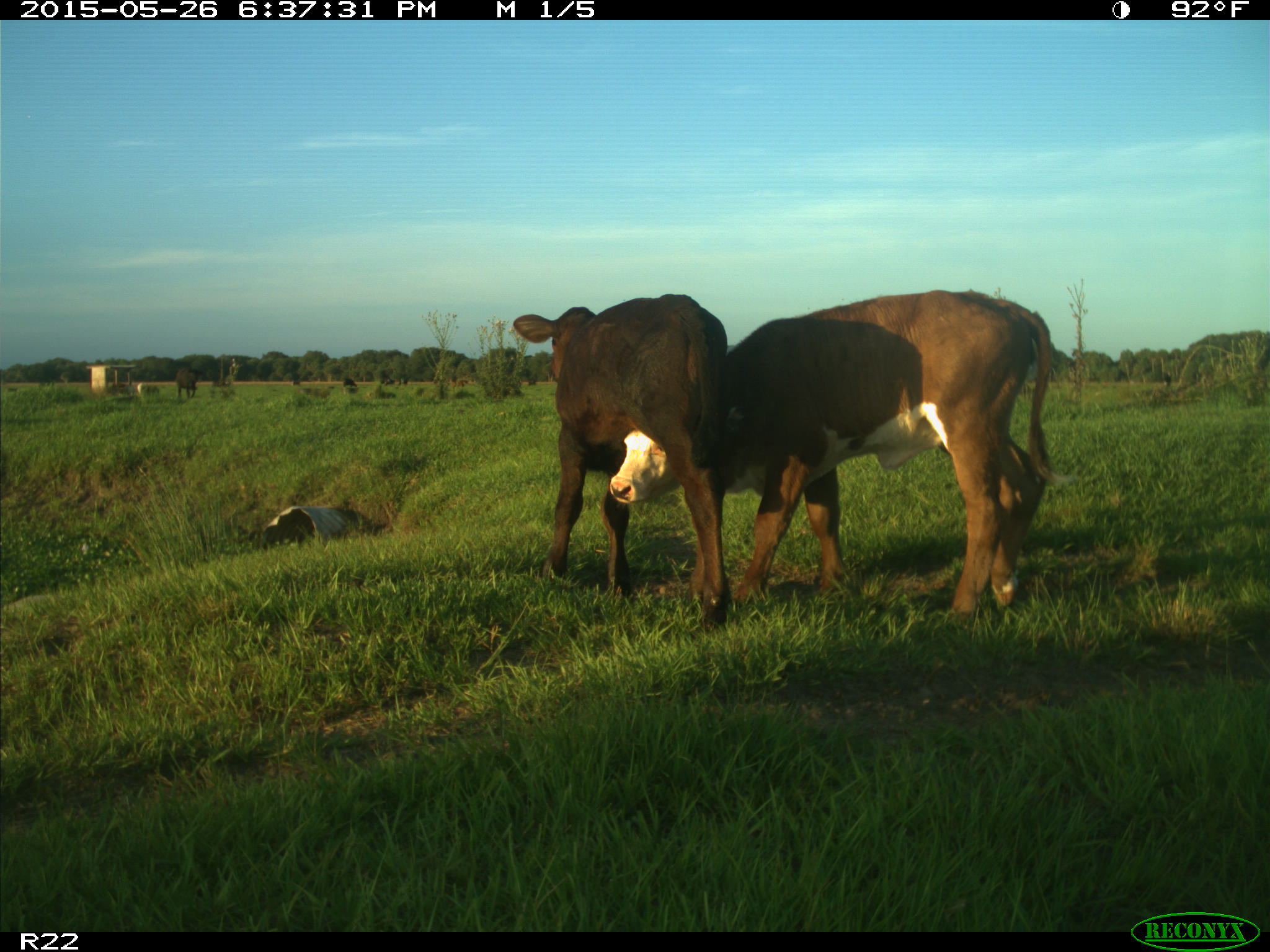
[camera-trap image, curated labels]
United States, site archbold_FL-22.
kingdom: Animalia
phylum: Chordata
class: Mammalia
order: Artiodactyla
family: Bovidae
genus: Bos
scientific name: Bos taurus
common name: domestic cow